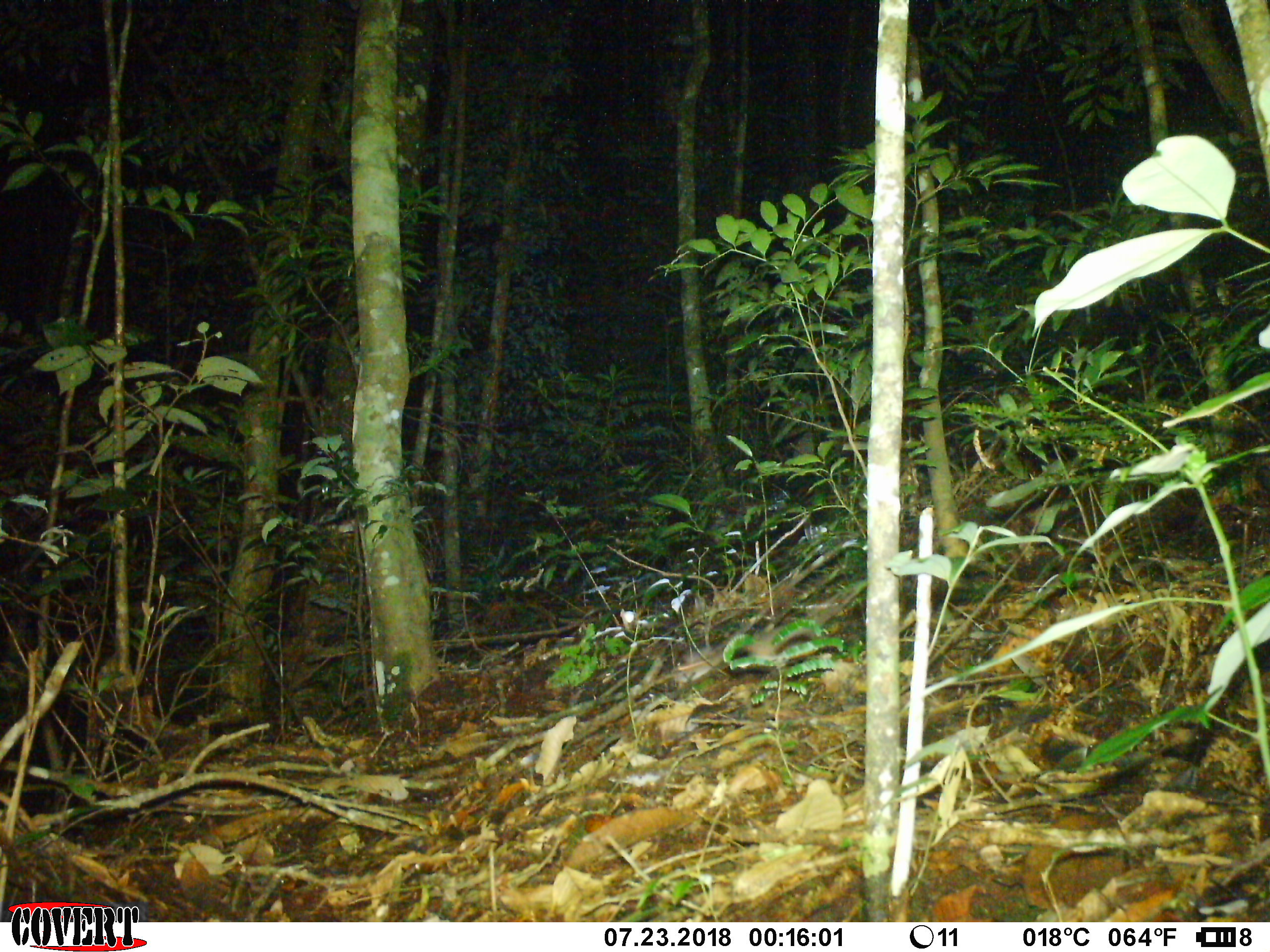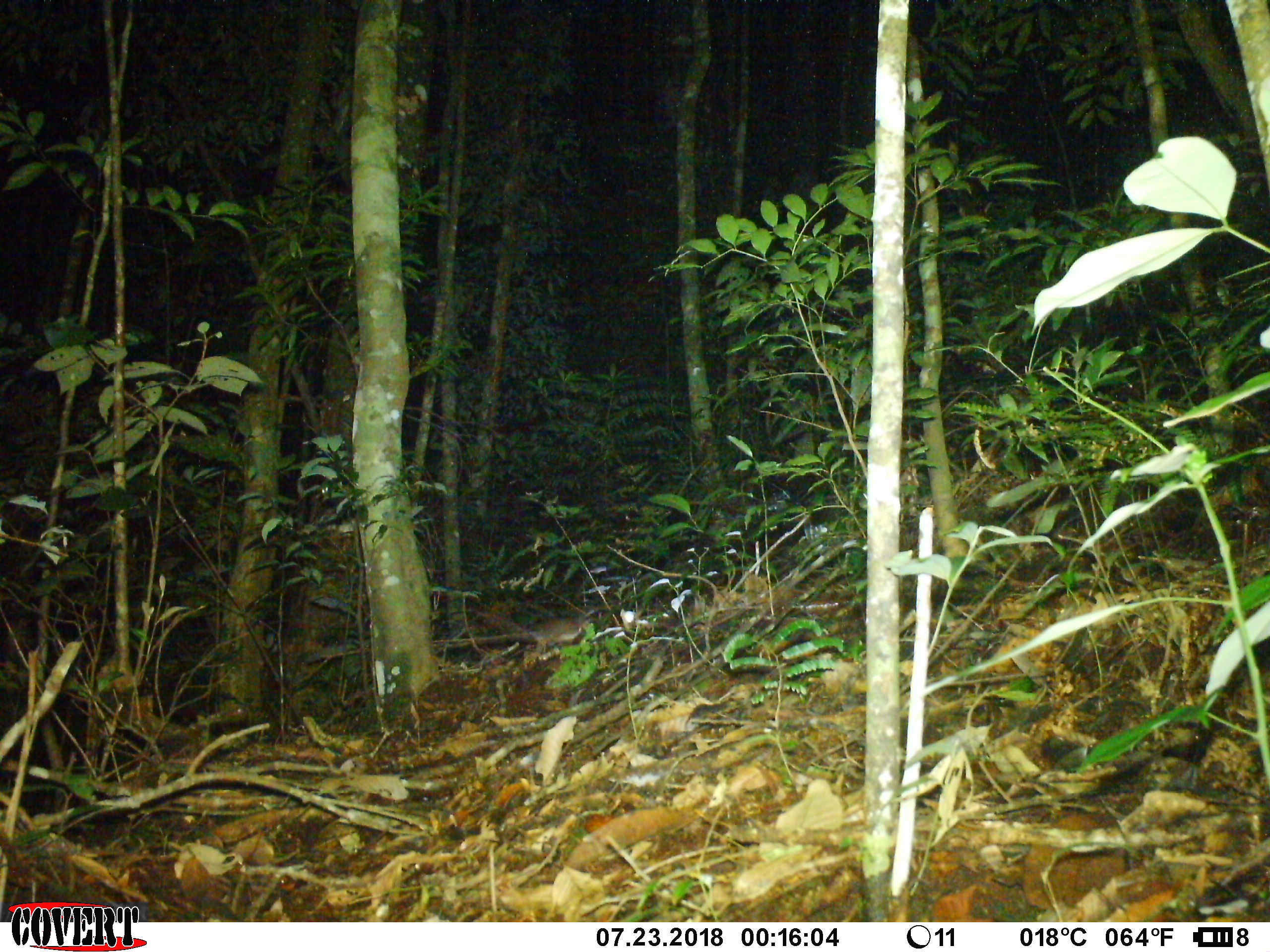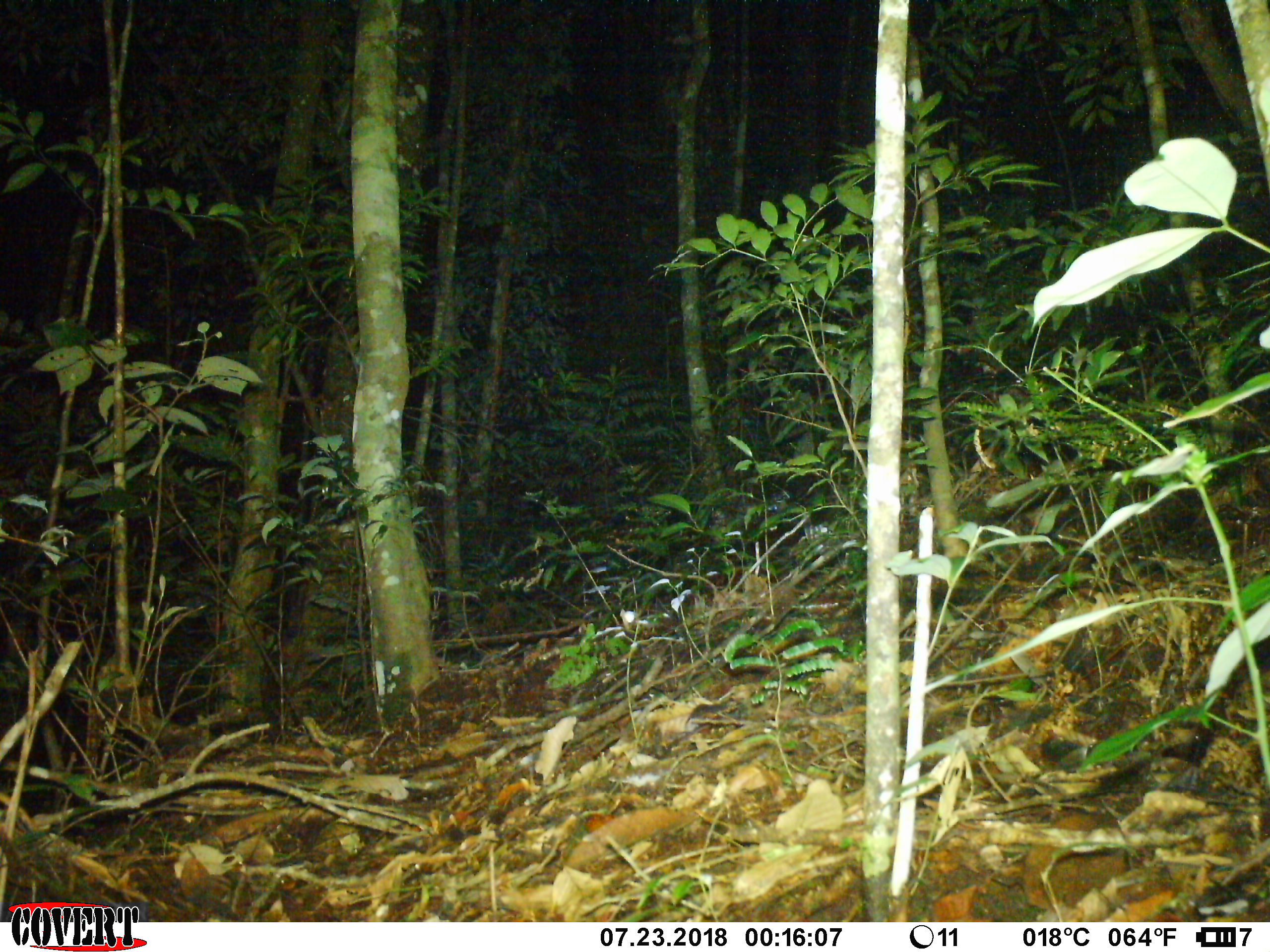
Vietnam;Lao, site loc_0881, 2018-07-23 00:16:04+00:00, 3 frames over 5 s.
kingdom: Animalia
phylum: Chordata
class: Mammalia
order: Rodentia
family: Muridae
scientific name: Muridae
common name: old-world mice and rats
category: unidentified murid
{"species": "unidentified murid (old-world mice and rats) (Muridae)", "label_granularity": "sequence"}